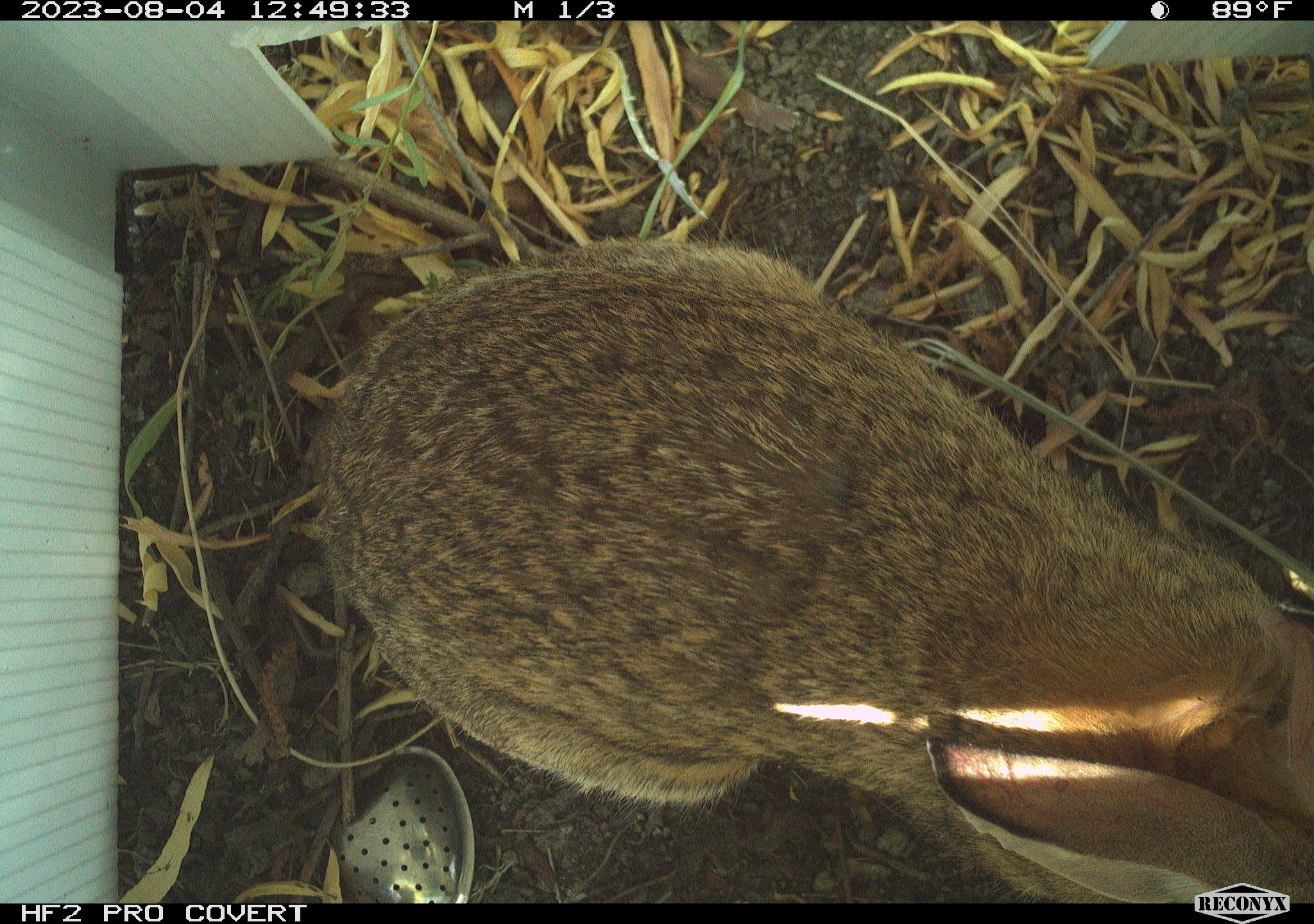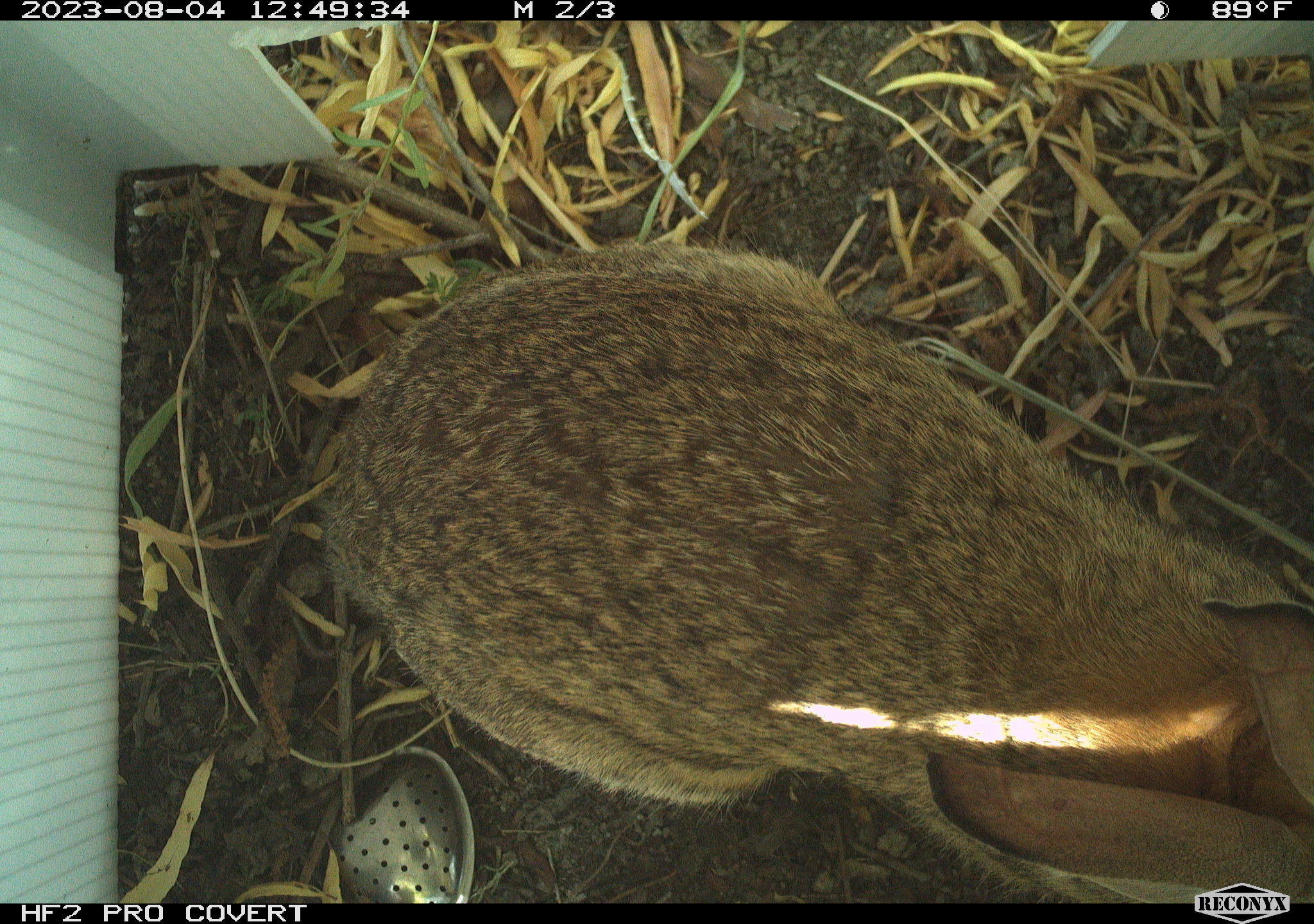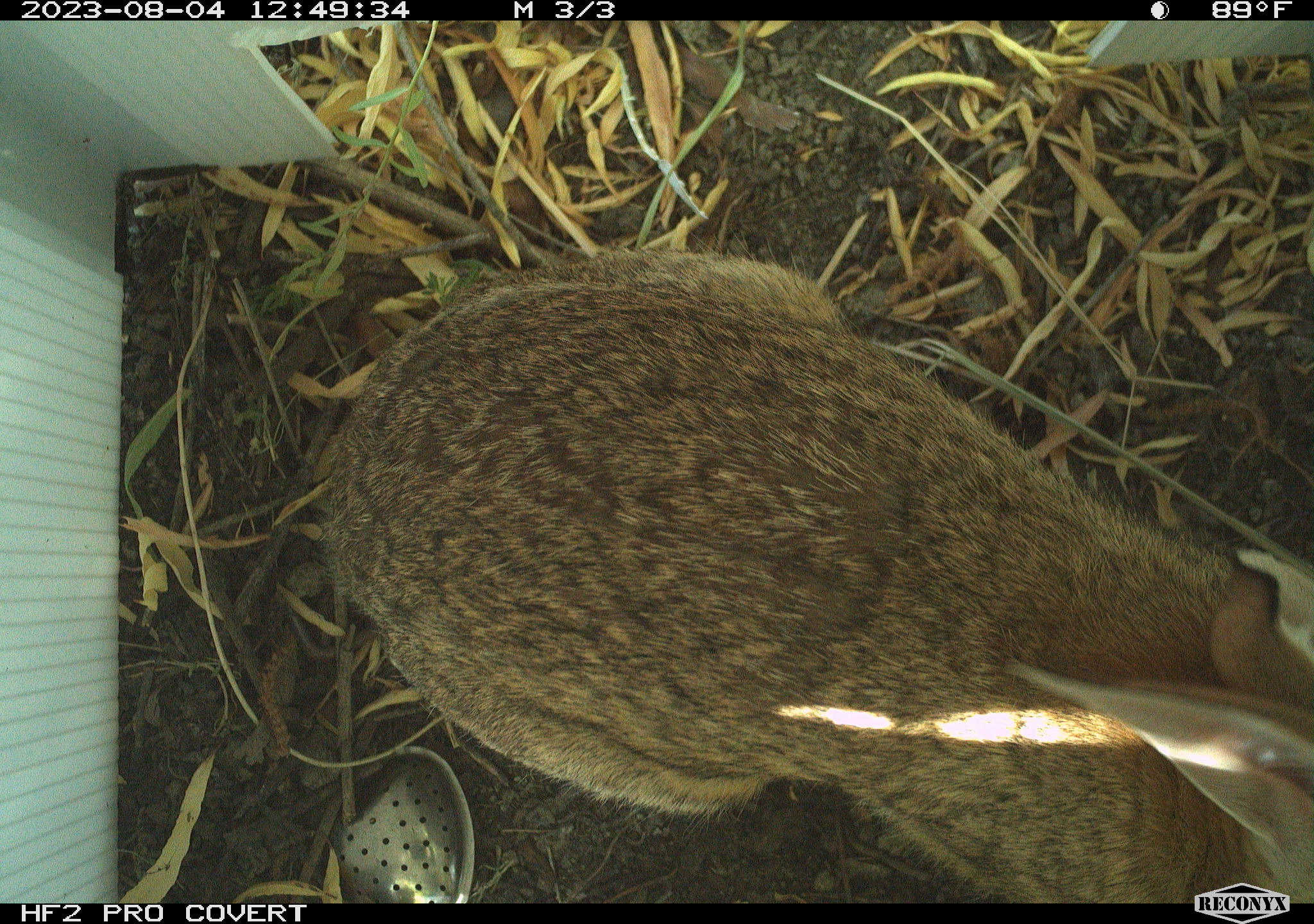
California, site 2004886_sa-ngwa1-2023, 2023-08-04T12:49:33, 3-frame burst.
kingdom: Animalia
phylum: Chordata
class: Mammalia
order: Lagomorpha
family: Leporidae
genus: Sylvilagus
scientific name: Sylvilagus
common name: cottontail rabbits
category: sylvilagus species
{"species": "sylvilagus species (cottontail rabbits) (Sylvilagus)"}